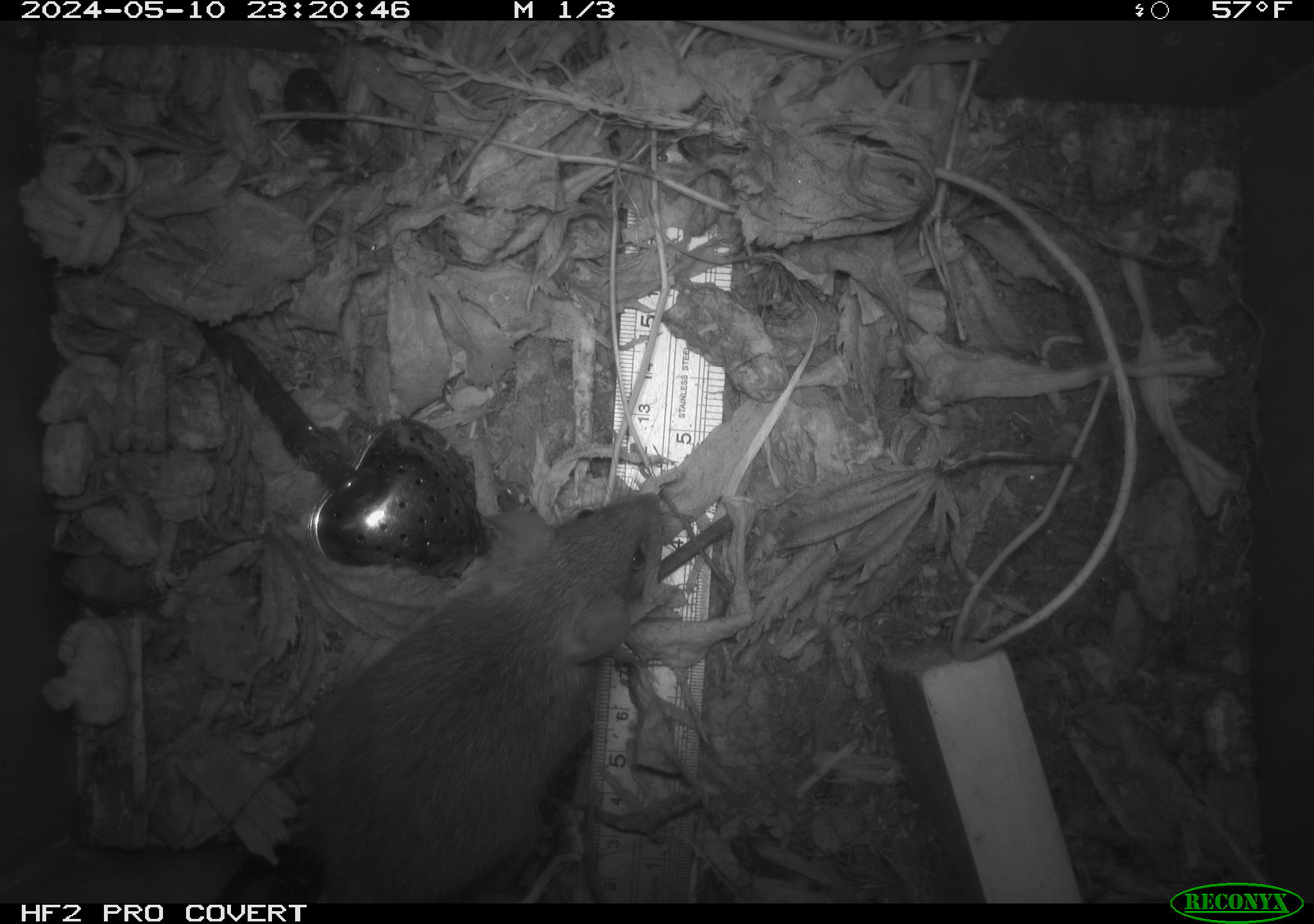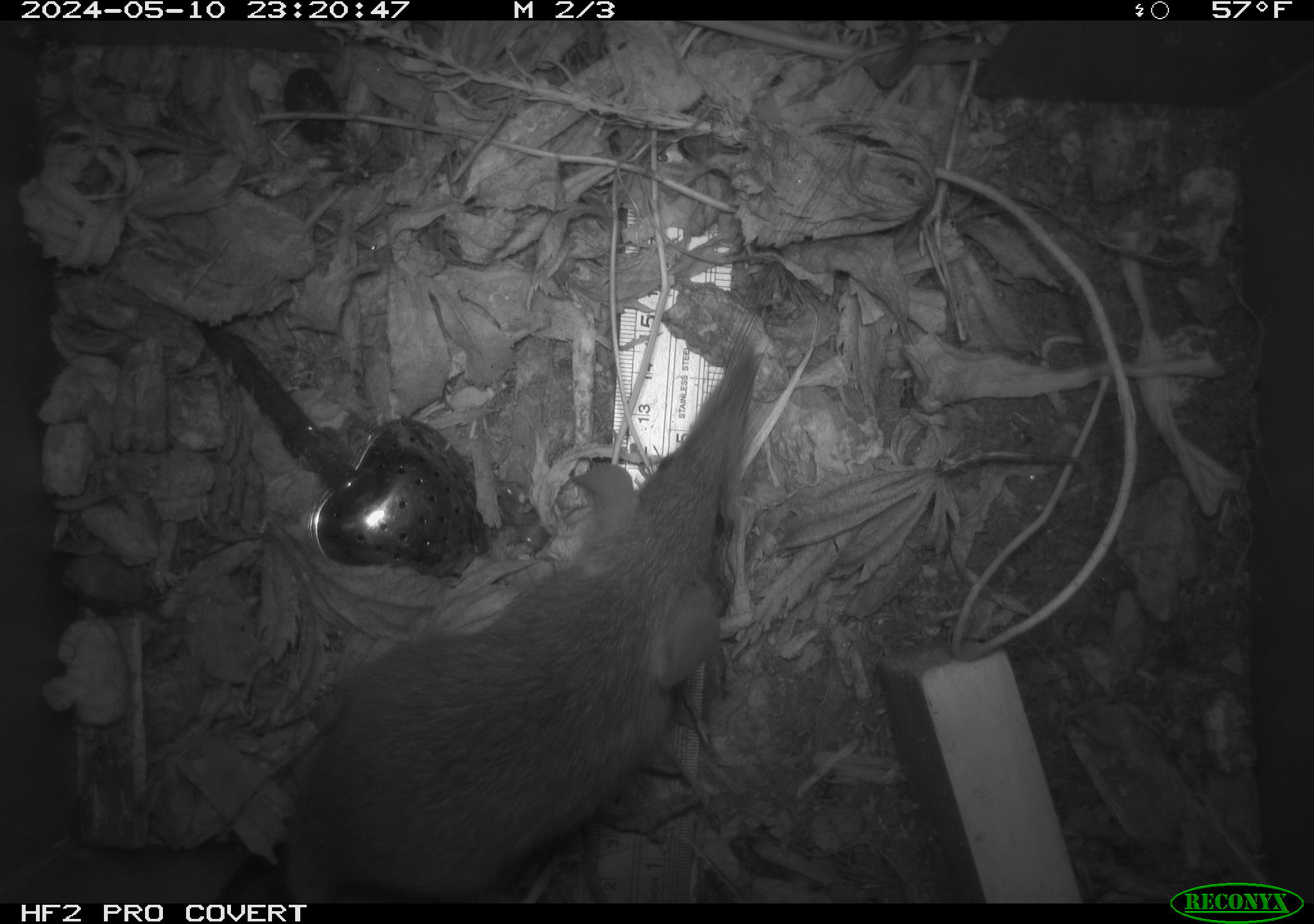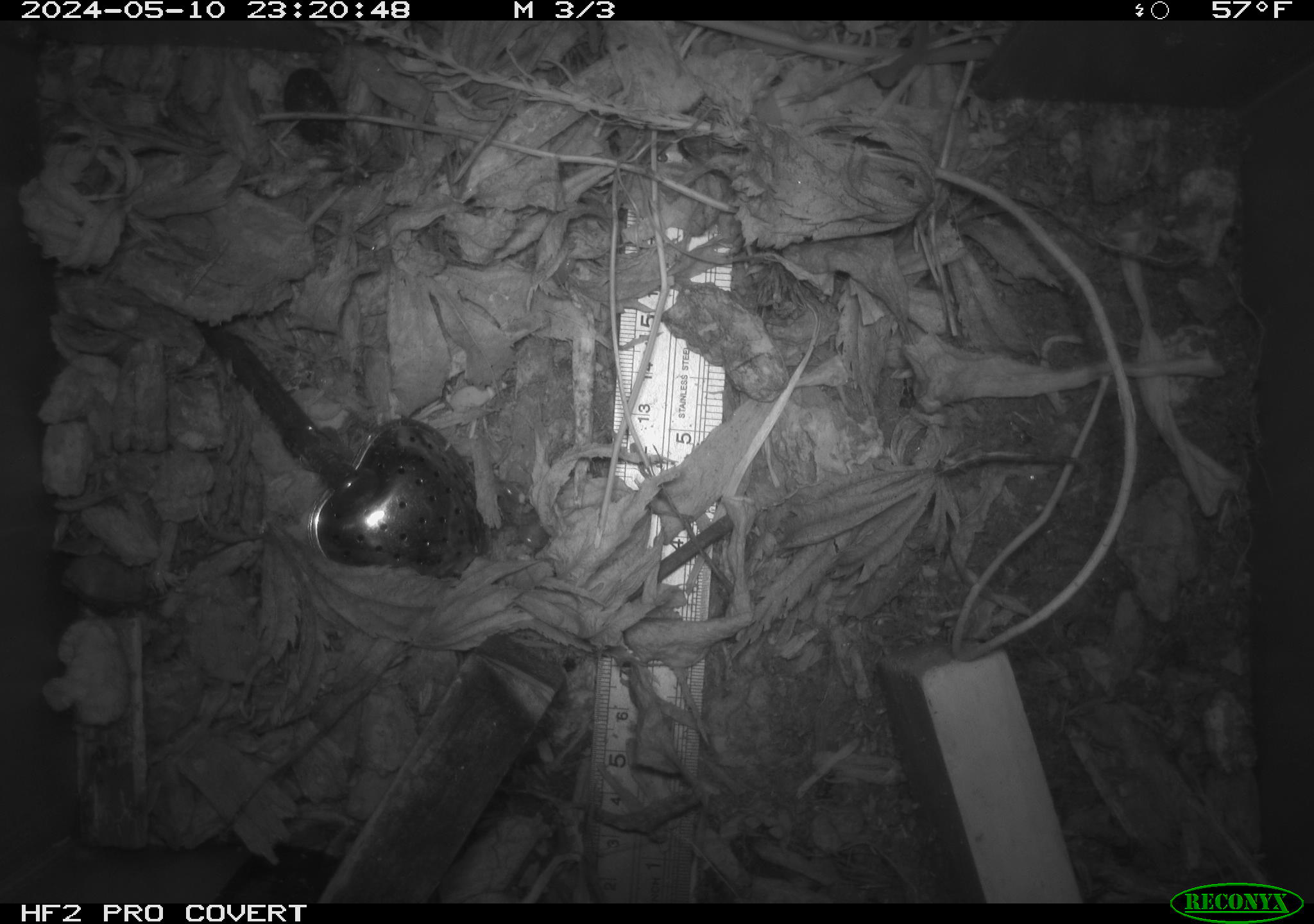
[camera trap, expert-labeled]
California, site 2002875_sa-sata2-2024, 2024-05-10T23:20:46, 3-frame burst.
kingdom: Animalia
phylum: Chordata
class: Mammalia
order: Rodentia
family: Muridae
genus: Rattus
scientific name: Rattus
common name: rat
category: rattus species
Rattus species (rat) (Rattus).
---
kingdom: Animalia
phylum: Chordata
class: Mammalia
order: Rodentia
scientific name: Rodentia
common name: rodent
Rodent (Rodentia).